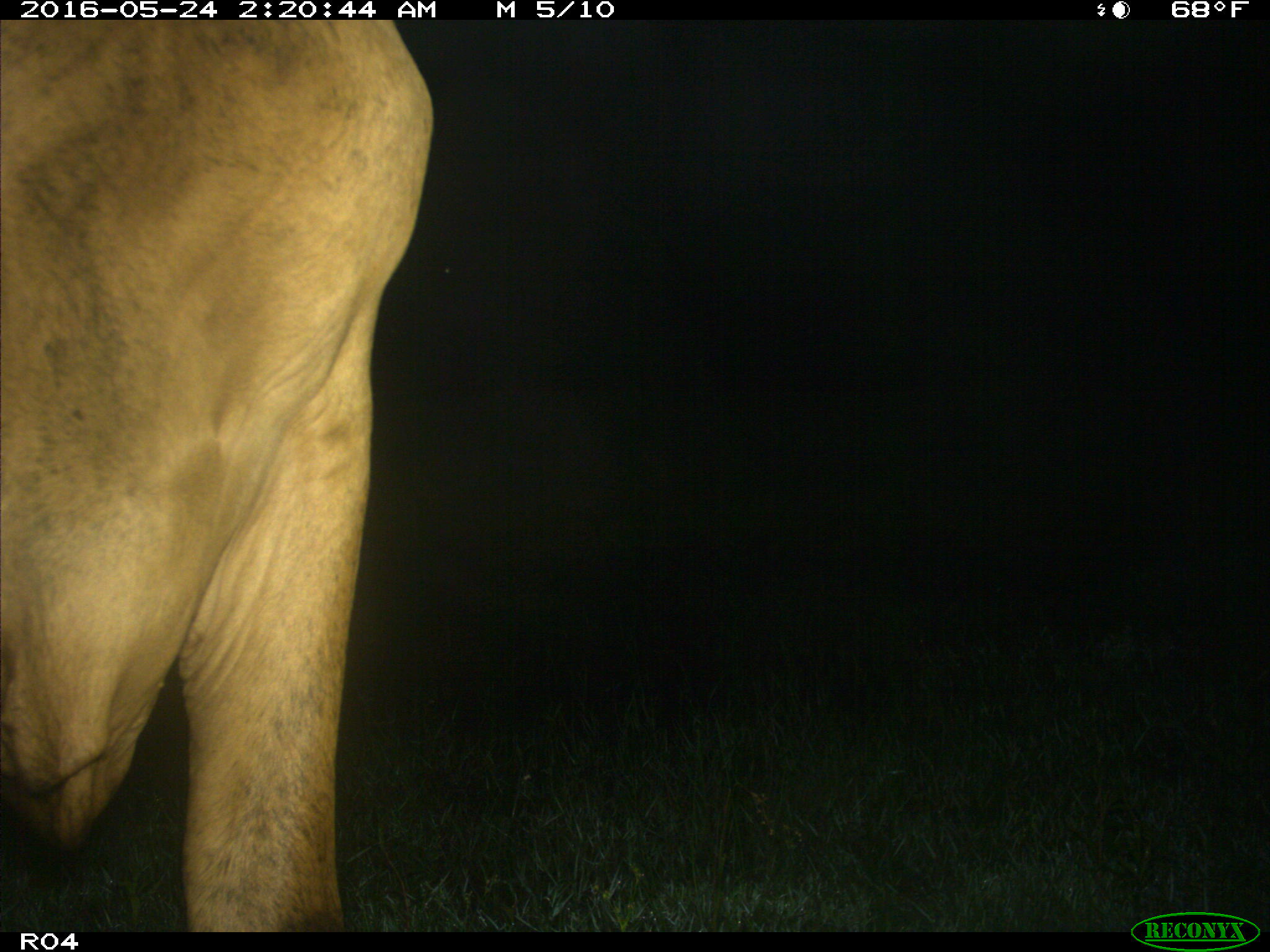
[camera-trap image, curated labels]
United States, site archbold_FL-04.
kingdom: Animalia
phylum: Chordata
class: Mammalia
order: Artiodactyla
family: Bovidae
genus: Bos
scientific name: Bos taurus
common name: domestic cow